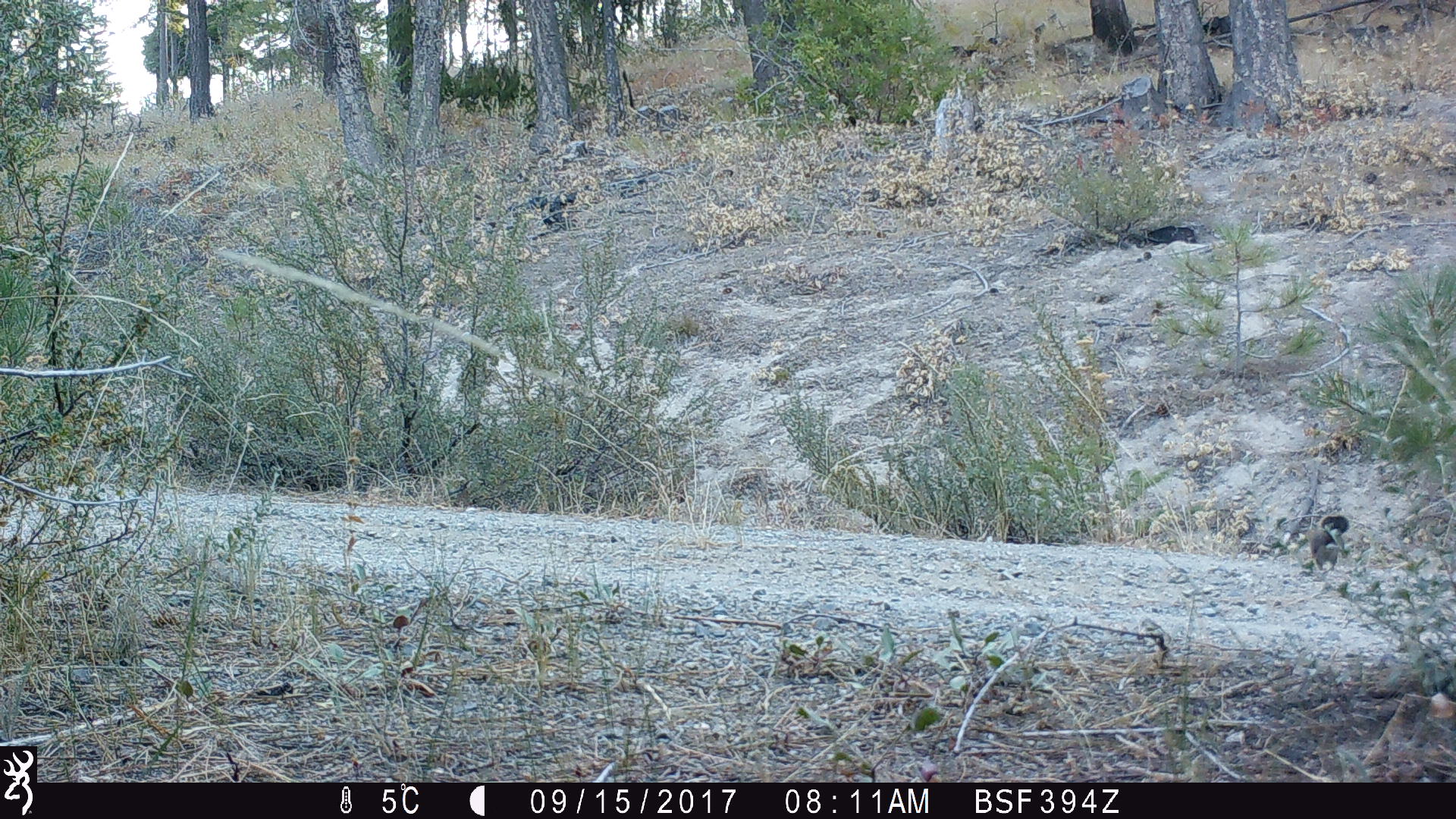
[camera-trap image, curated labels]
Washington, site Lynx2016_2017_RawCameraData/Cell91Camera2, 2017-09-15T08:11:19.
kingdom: Animalia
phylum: Chordata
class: Mammalia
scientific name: Mammalia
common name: small mammal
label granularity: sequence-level